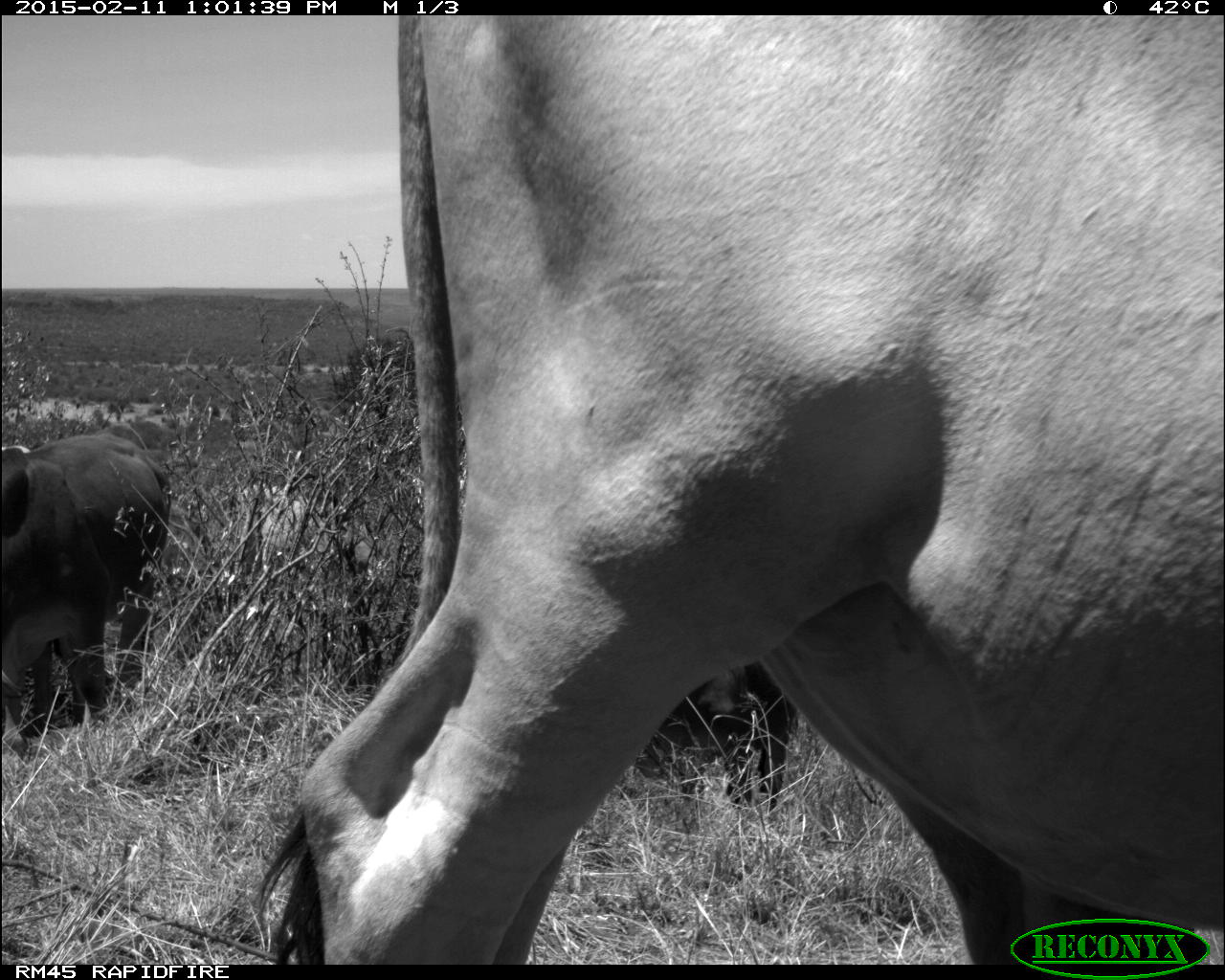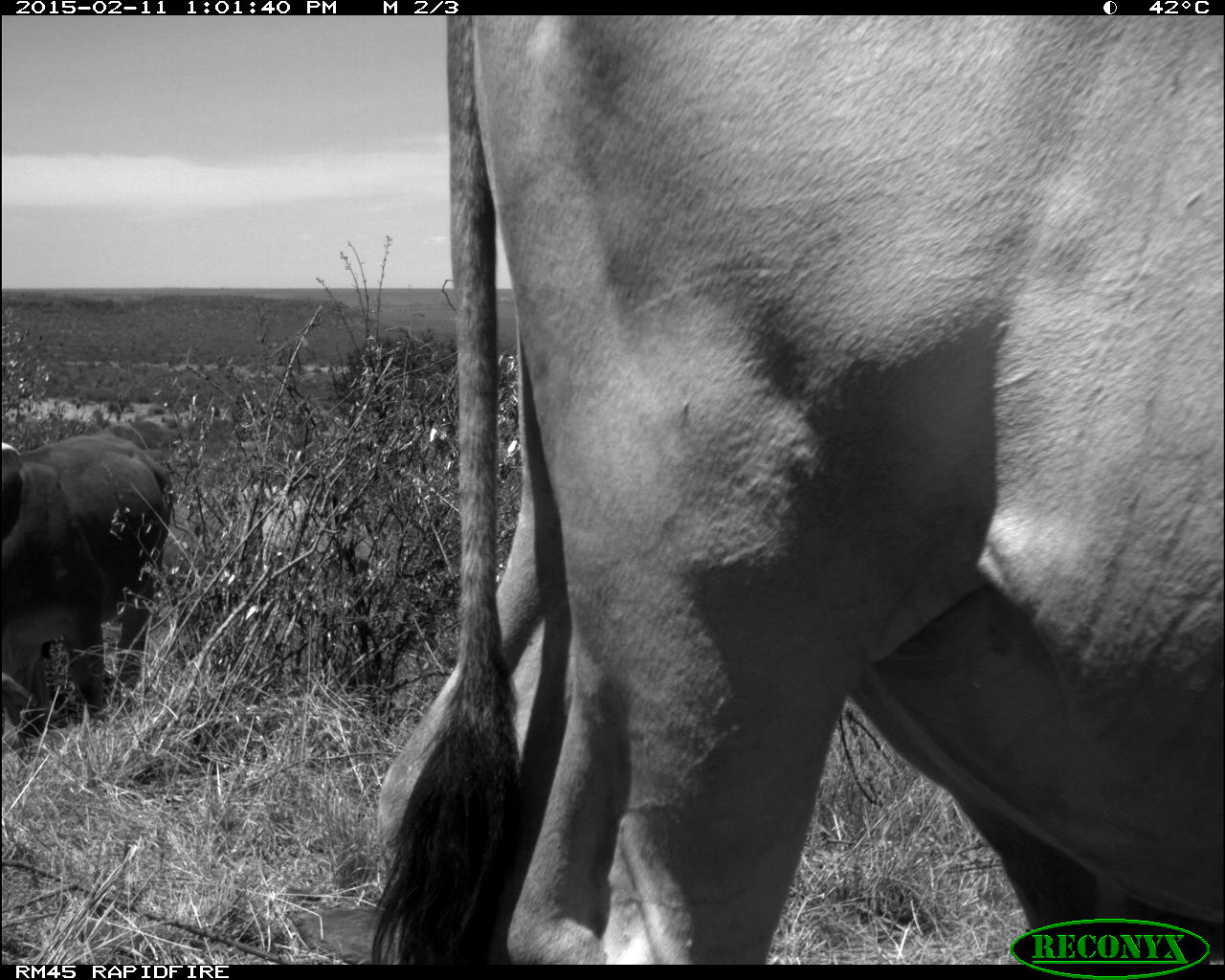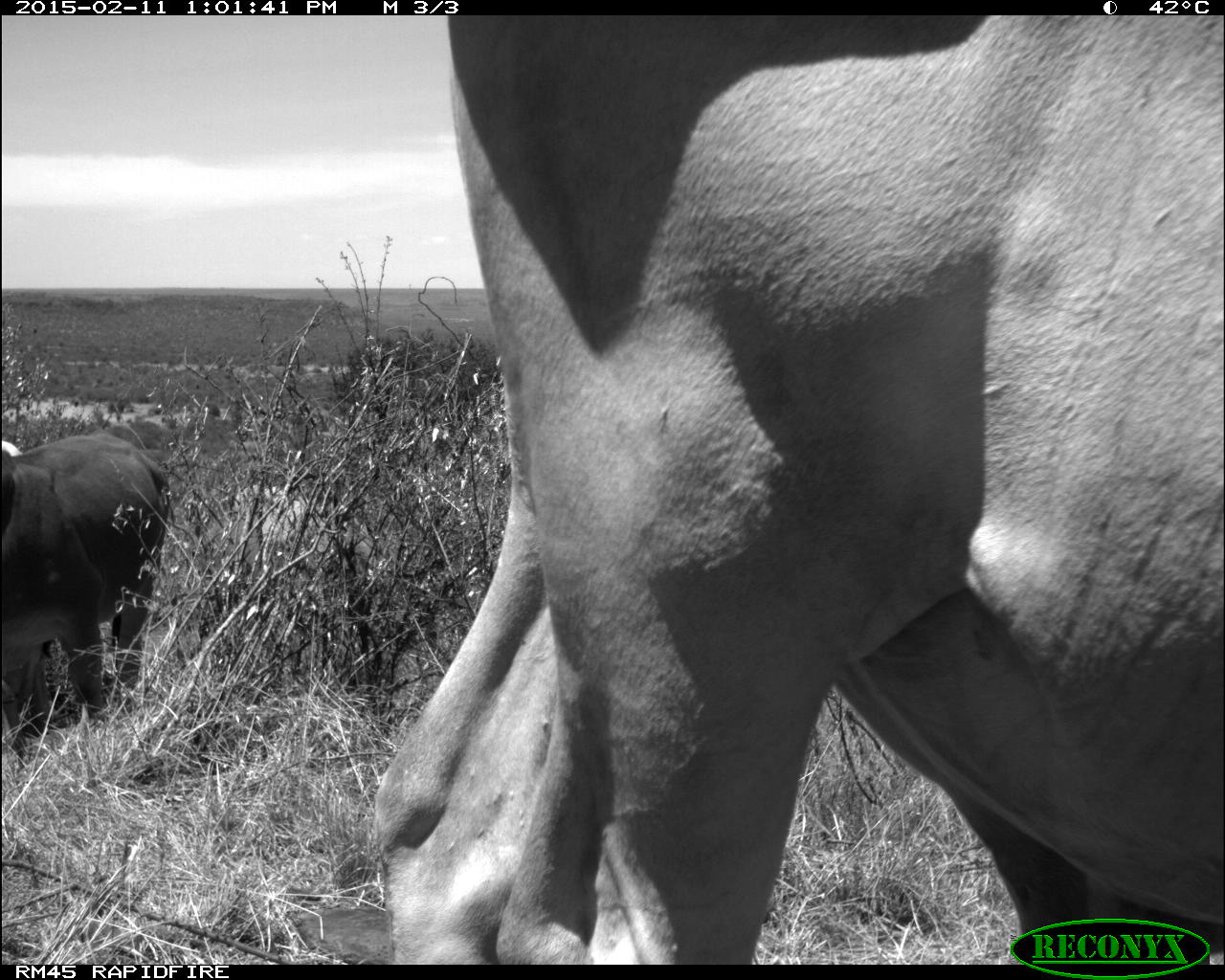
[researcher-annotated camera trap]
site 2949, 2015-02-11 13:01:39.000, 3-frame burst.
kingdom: Animalia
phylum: Chordata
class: Mammalia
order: Artiodactyla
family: Bovidae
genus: Bos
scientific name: Bos taurus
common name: domestic cattle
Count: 5.